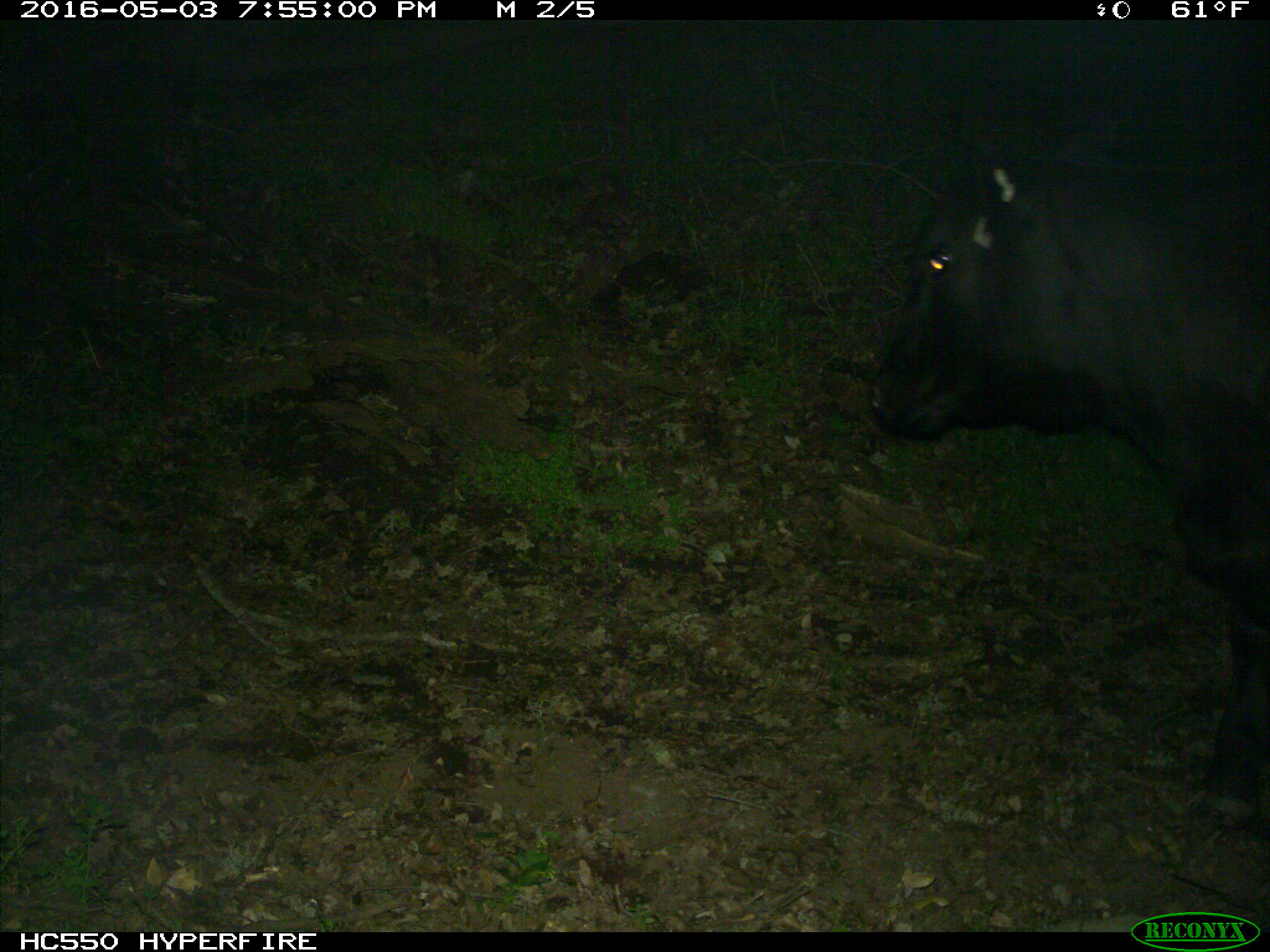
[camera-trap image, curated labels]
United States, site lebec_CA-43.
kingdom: Animalia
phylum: Chordata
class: Mammalia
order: Artiodactyla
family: Bovidae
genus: Bos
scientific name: Bos taurus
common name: domestic cow